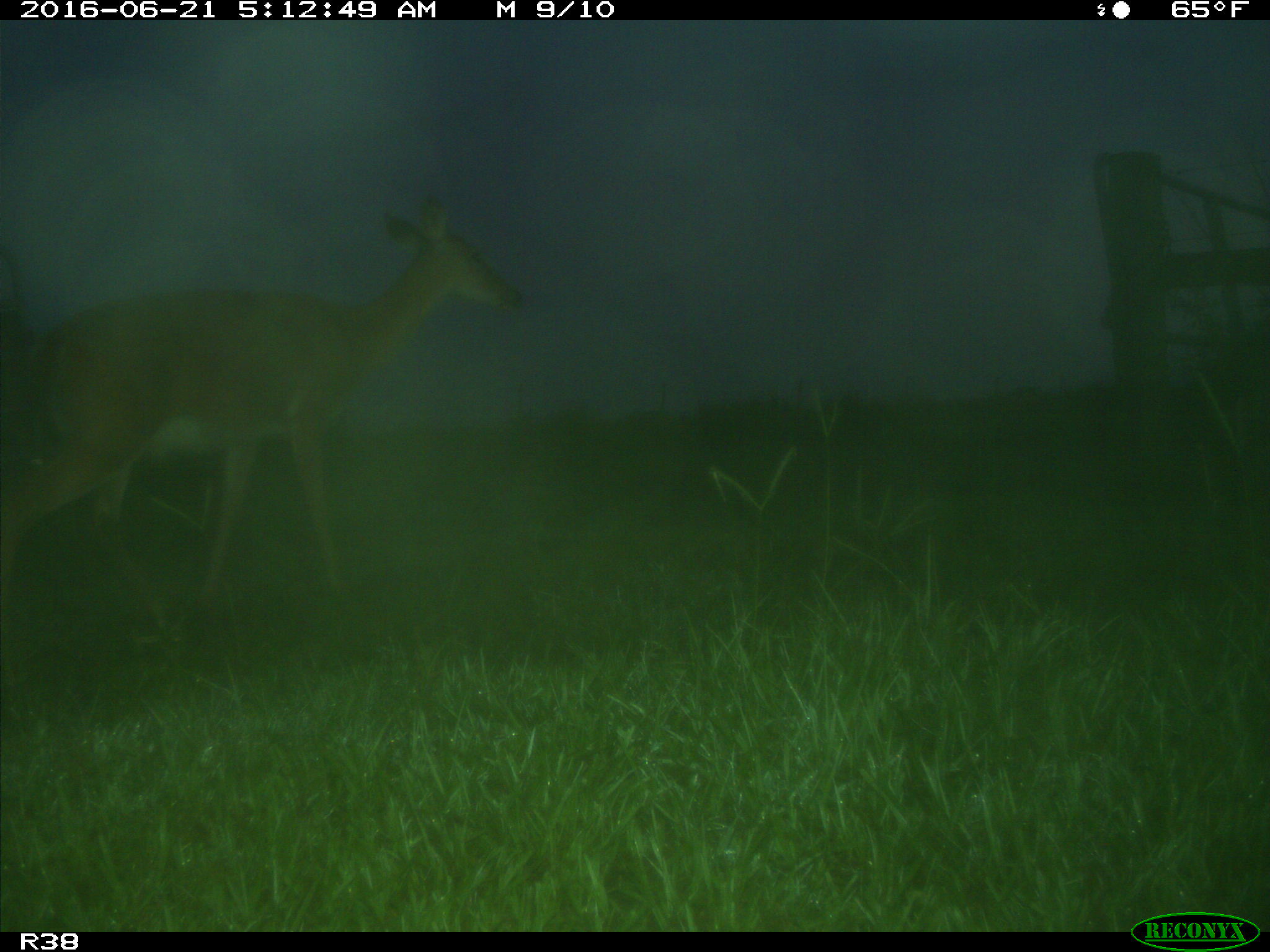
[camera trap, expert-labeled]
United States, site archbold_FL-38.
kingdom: Animalia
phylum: Chordata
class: Mammalia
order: Artiodactyla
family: Cervidae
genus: Odocoileus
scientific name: Odocoileus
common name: deer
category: unidentified deer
Unidentified deer (deer) (Odocoileus).